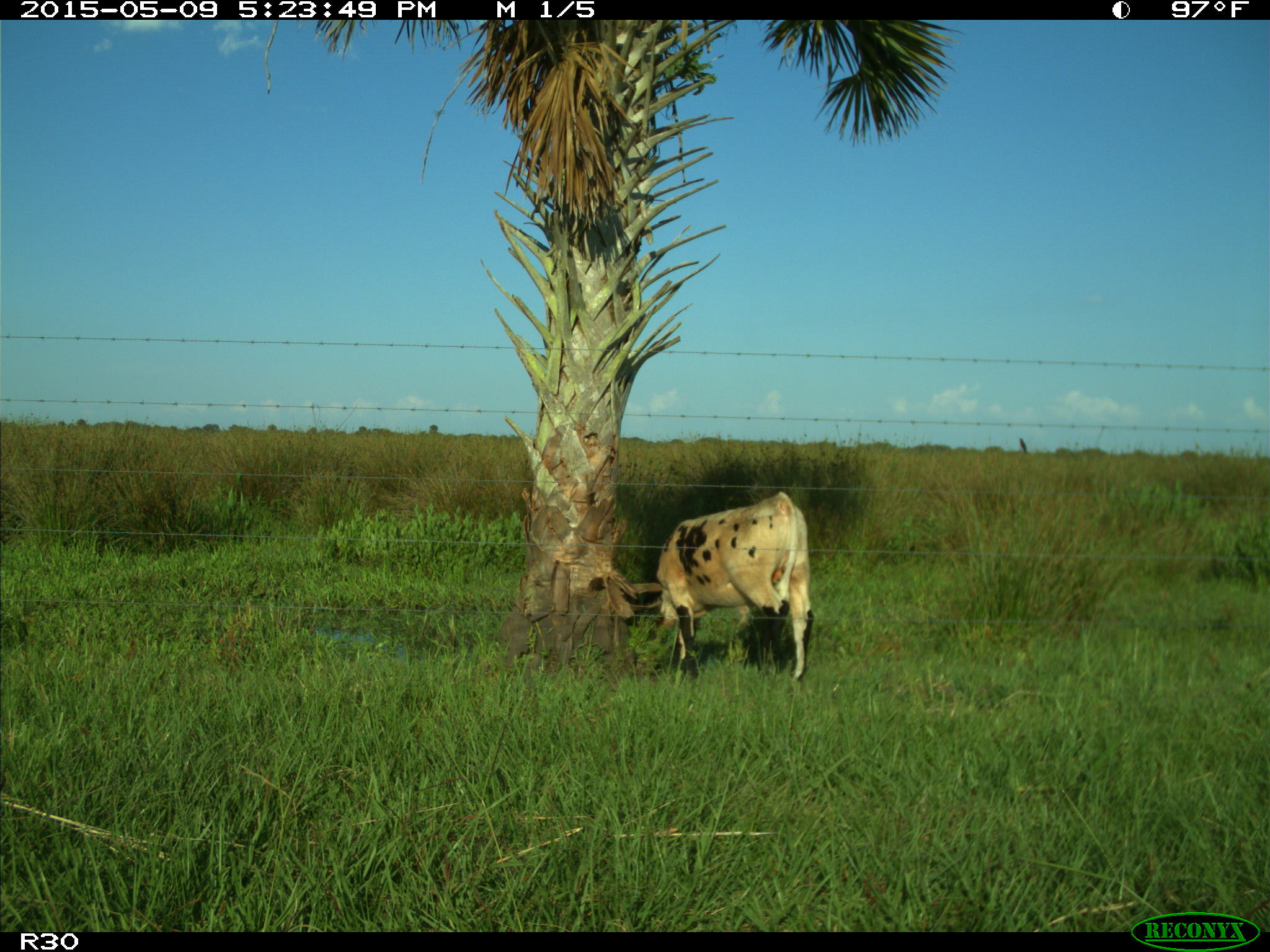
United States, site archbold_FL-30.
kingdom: Animalia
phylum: Chordata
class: Mammalia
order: Artiodactyla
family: Bovidae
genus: Bos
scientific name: Bos taurus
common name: domestic cow